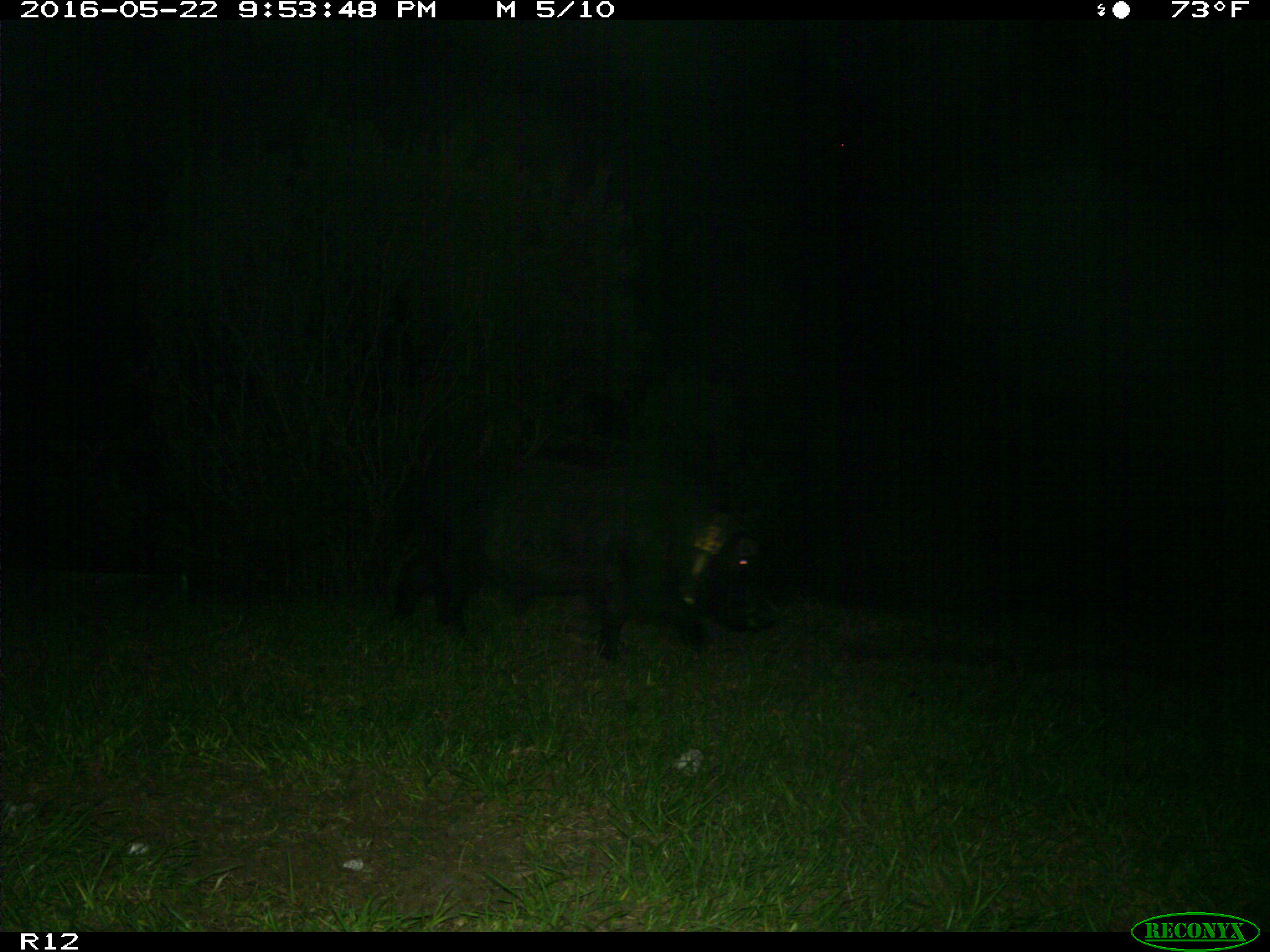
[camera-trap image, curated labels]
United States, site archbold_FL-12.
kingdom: Animalia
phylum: Chordata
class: Mammalia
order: Artiodactyla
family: Suidae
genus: Sus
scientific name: Sus scrofa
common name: wild boar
Sus scrofa (wild boar).